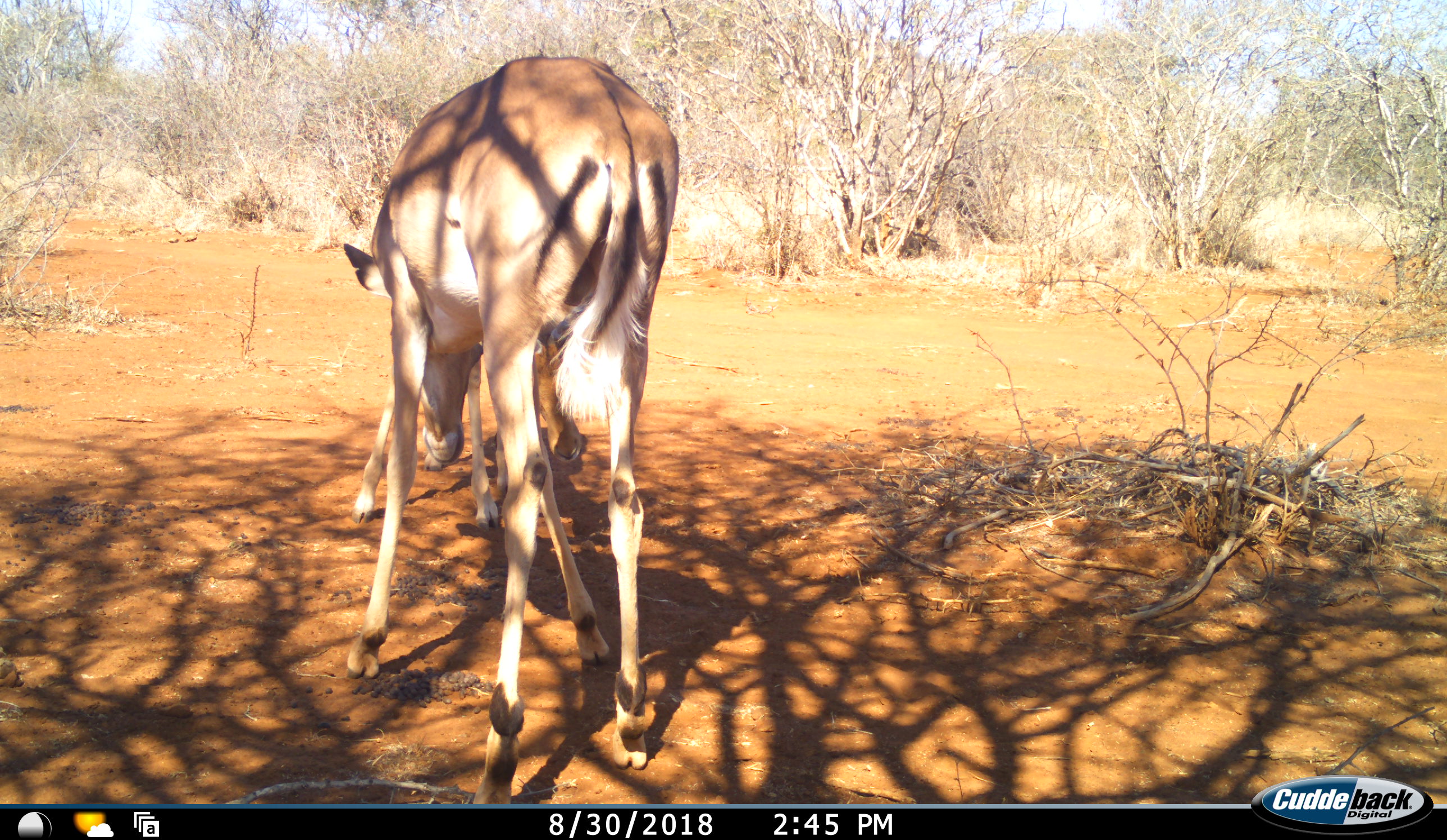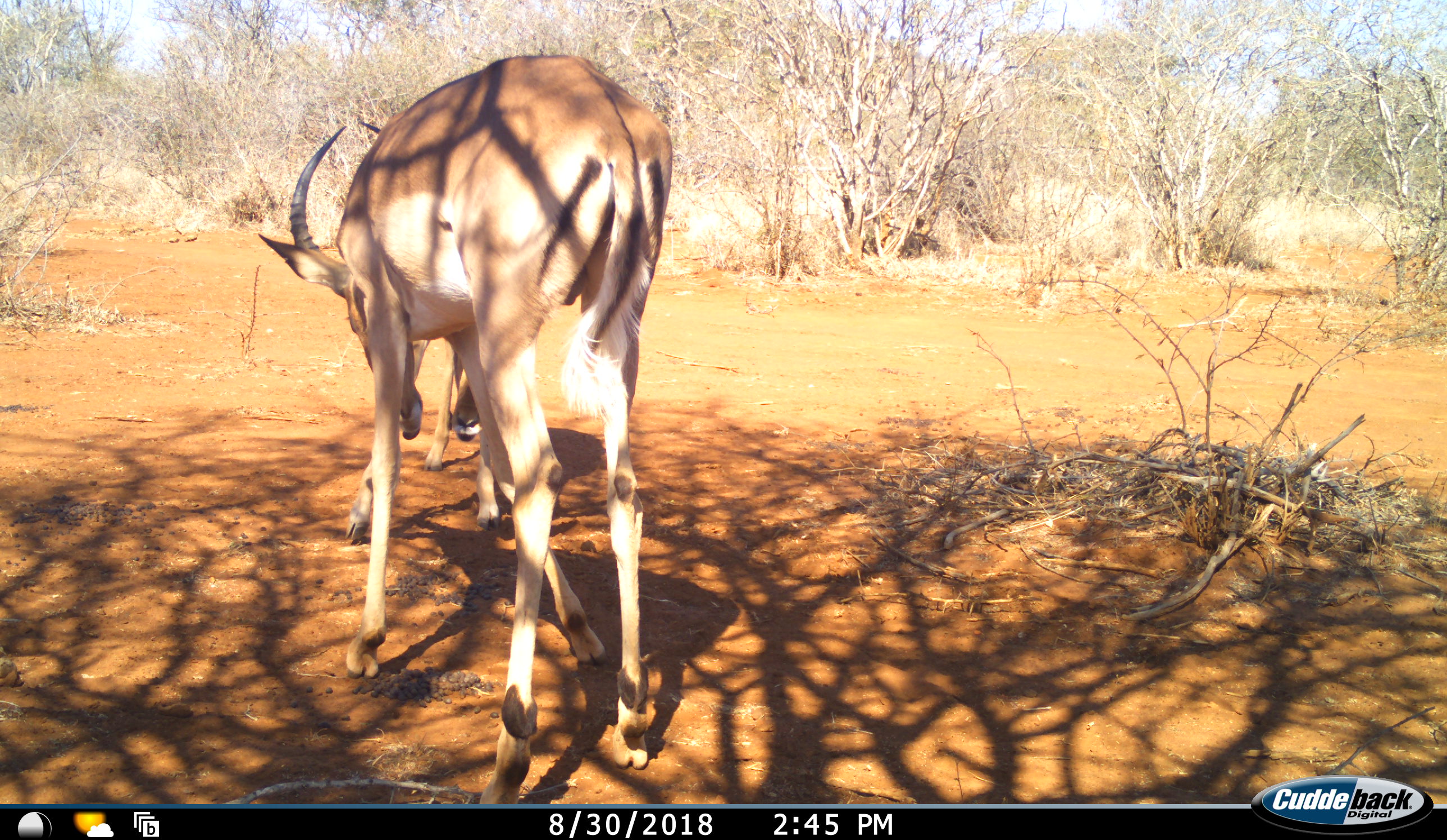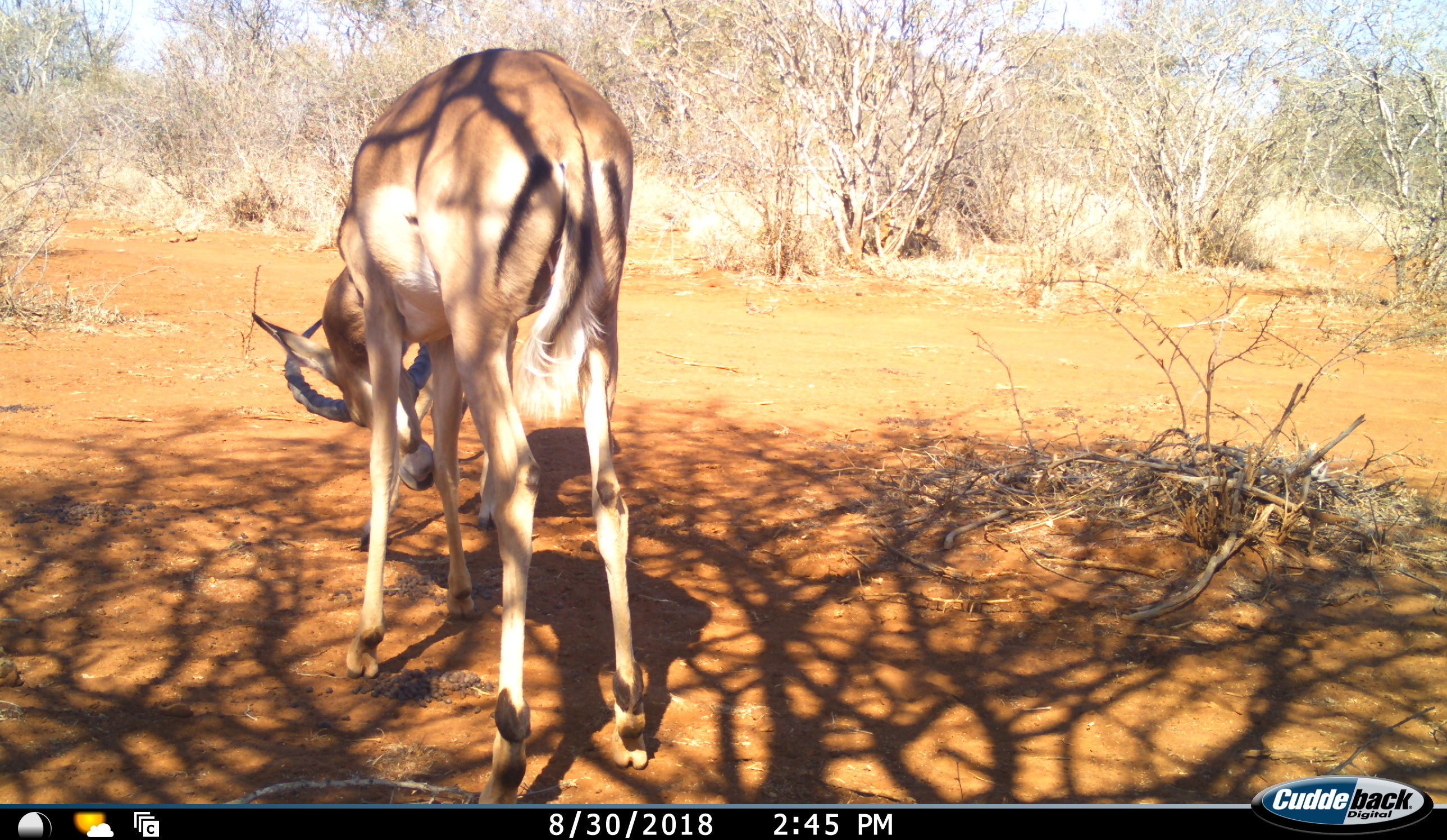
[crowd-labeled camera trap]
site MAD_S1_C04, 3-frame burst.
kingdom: Animalia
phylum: Chordata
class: Mammalia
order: Artiodactyla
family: Bovidae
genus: Aepyceros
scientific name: Aepyceros melampus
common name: impala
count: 2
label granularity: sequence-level